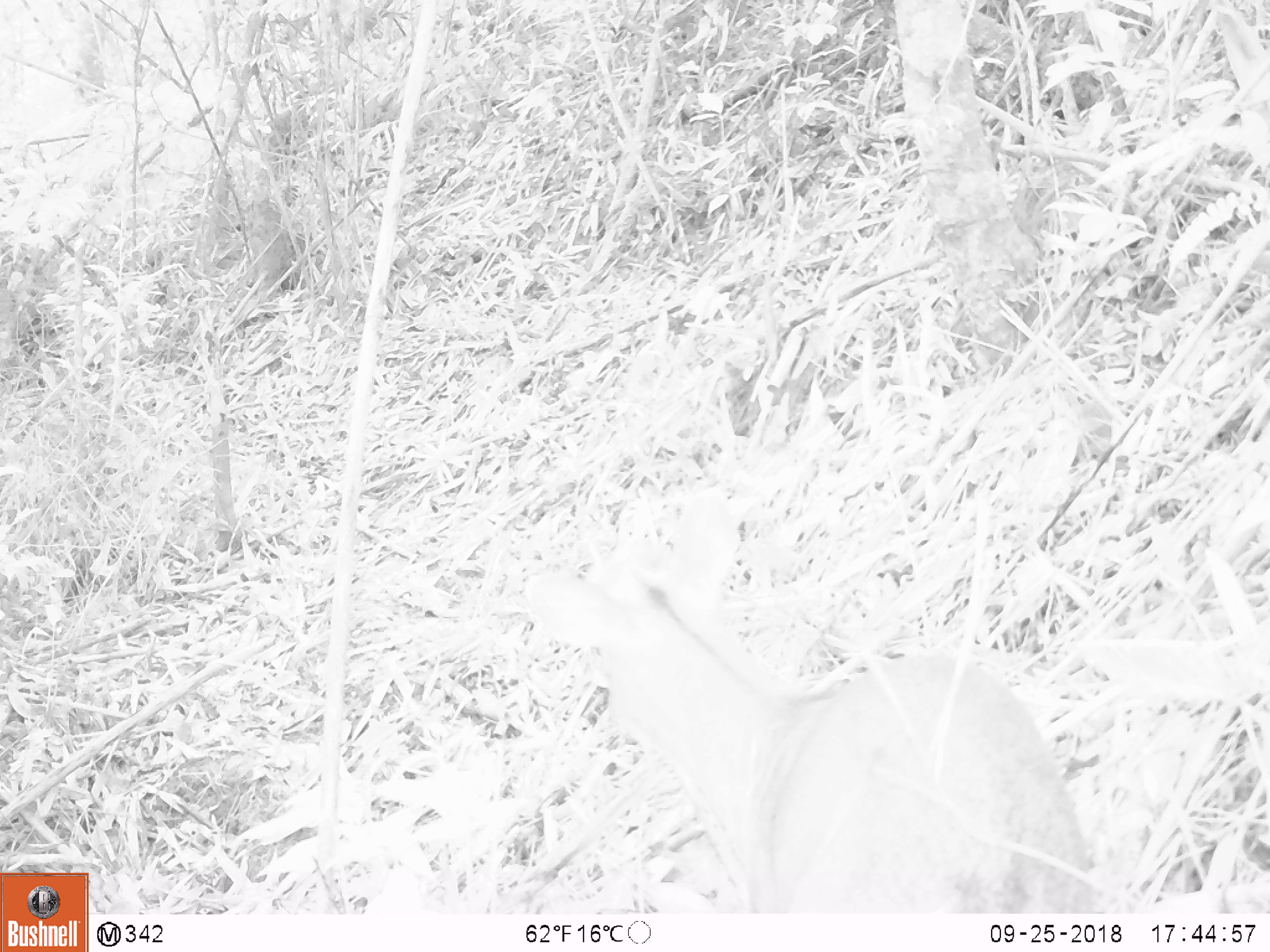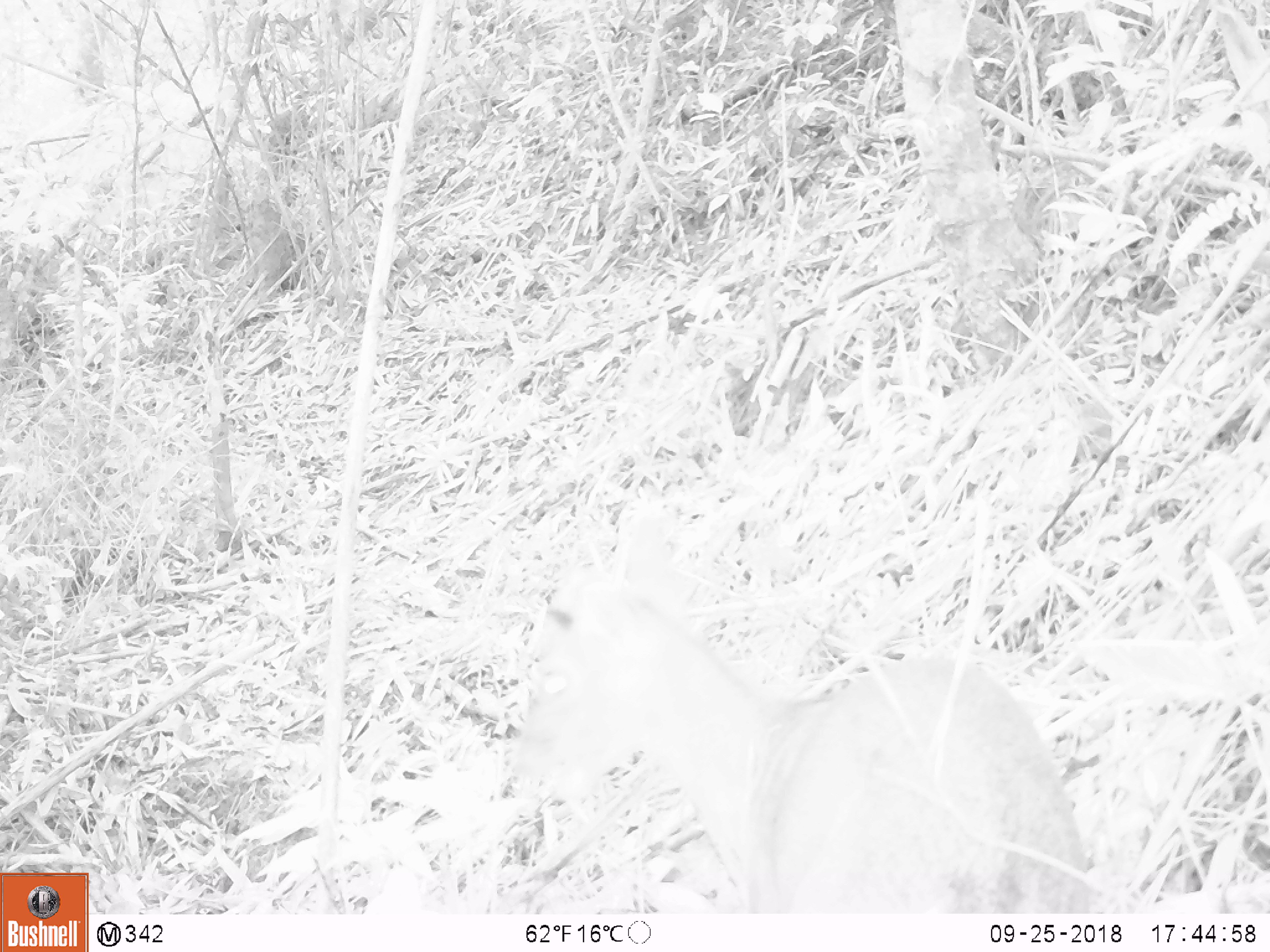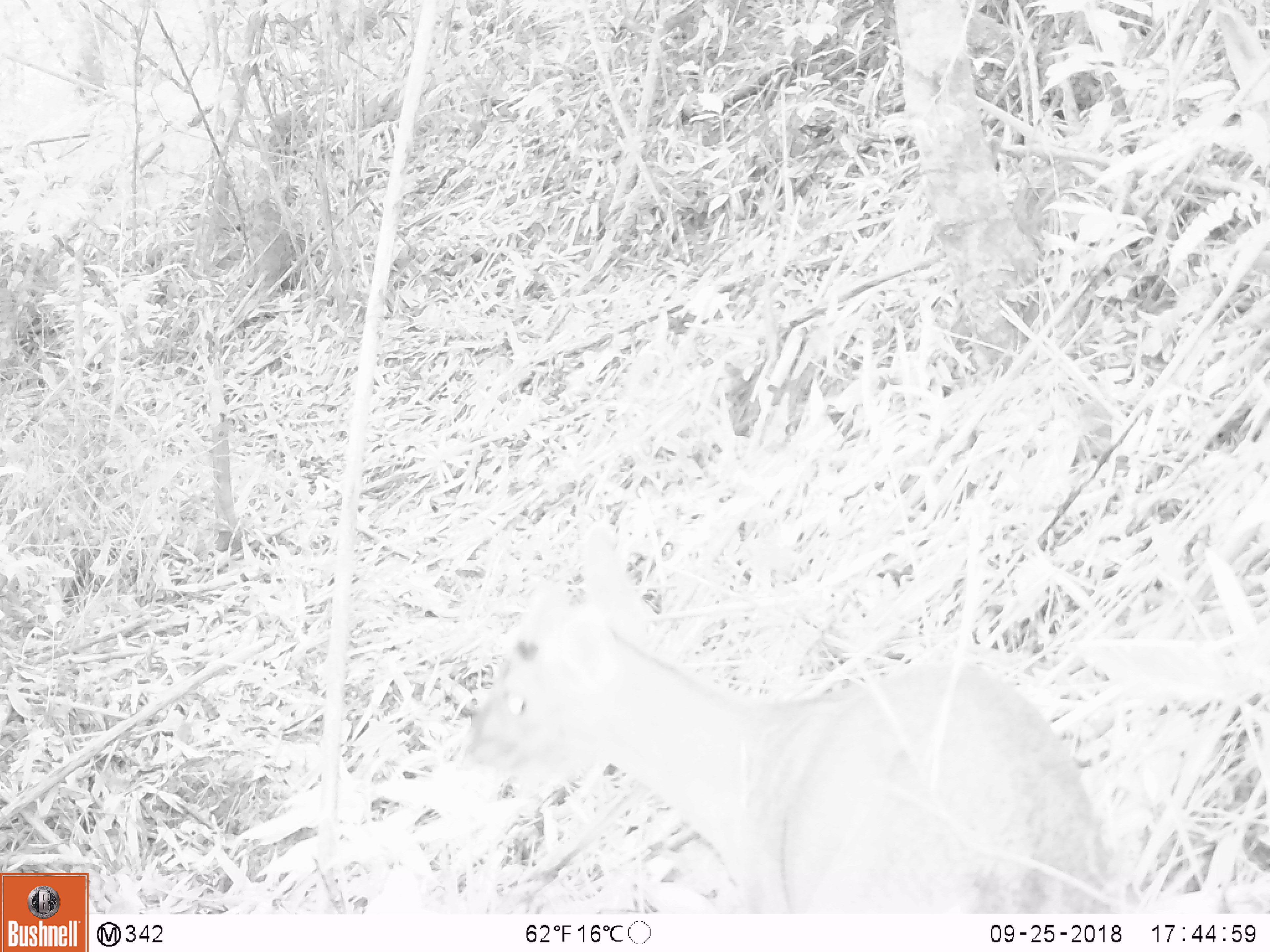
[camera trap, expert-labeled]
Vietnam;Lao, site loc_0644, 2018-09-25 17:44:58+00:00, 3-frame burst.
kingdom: Animalia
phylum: Chordata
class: Mammalia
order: Artiodactyla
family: Cervidae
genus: Muntiacus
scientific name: Muntiacus rooseveltorum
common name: roosevelt's muntjac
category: roosevelts muntjac group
Roosevelts muntjac group (roosevelt's muntjac) (Muntiacus rooseveltorum). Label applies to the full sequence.